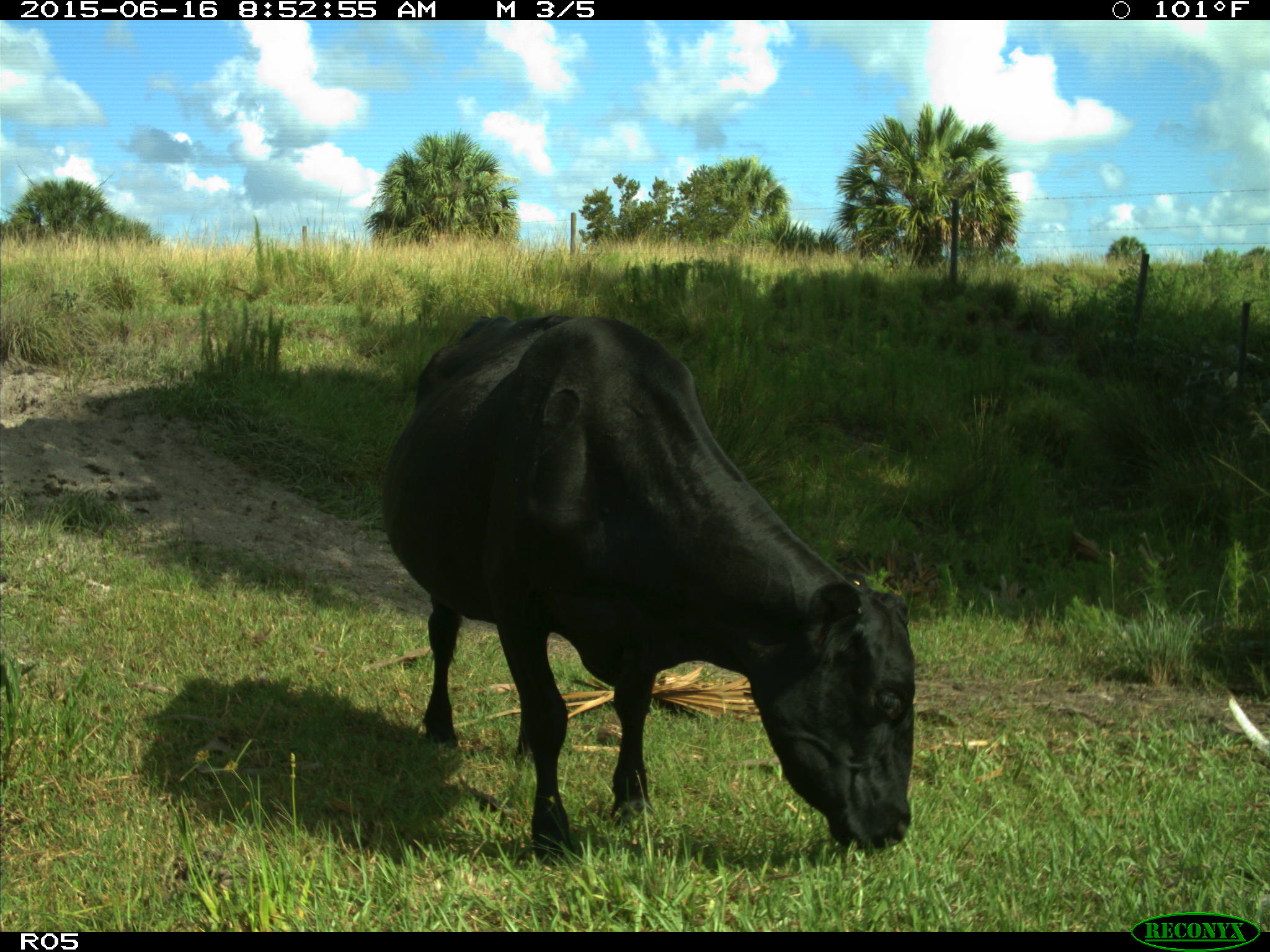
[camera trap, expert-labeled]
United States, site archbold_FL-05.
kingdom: Animalia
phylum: Chordata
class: Mammalia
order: Artiodactyla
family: Bovidae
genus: Bos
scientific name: Bos taurus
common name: domestic cow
Bos taurus (domestic cow).